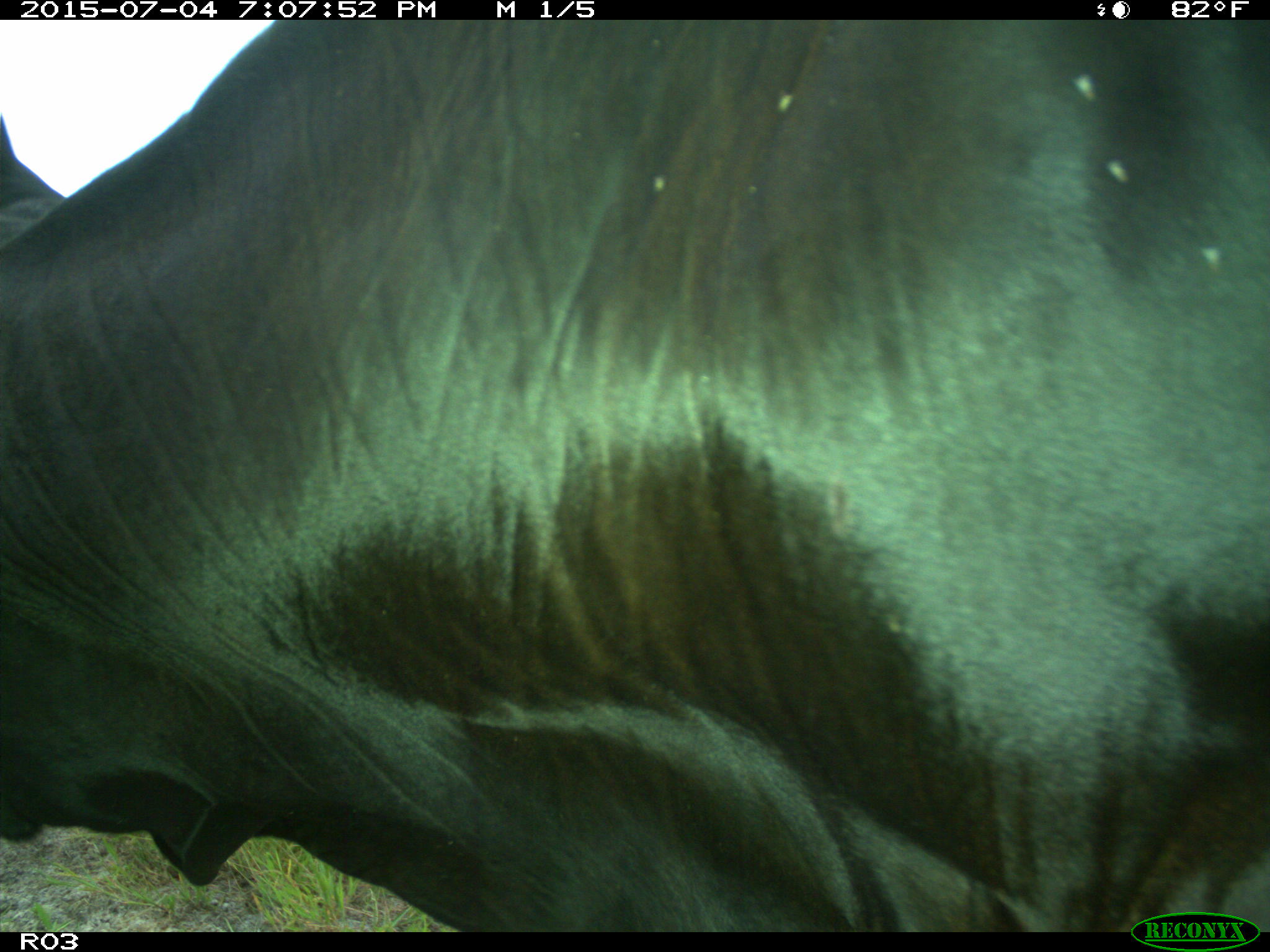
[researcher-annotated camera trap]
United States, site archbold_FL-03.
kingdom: Animalia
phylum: Chordata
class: Mammalia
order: Artiodactyla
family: Bovidae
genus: Bos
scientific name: Bos taurus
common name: domestic cow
Bos taurus (domestic cow).